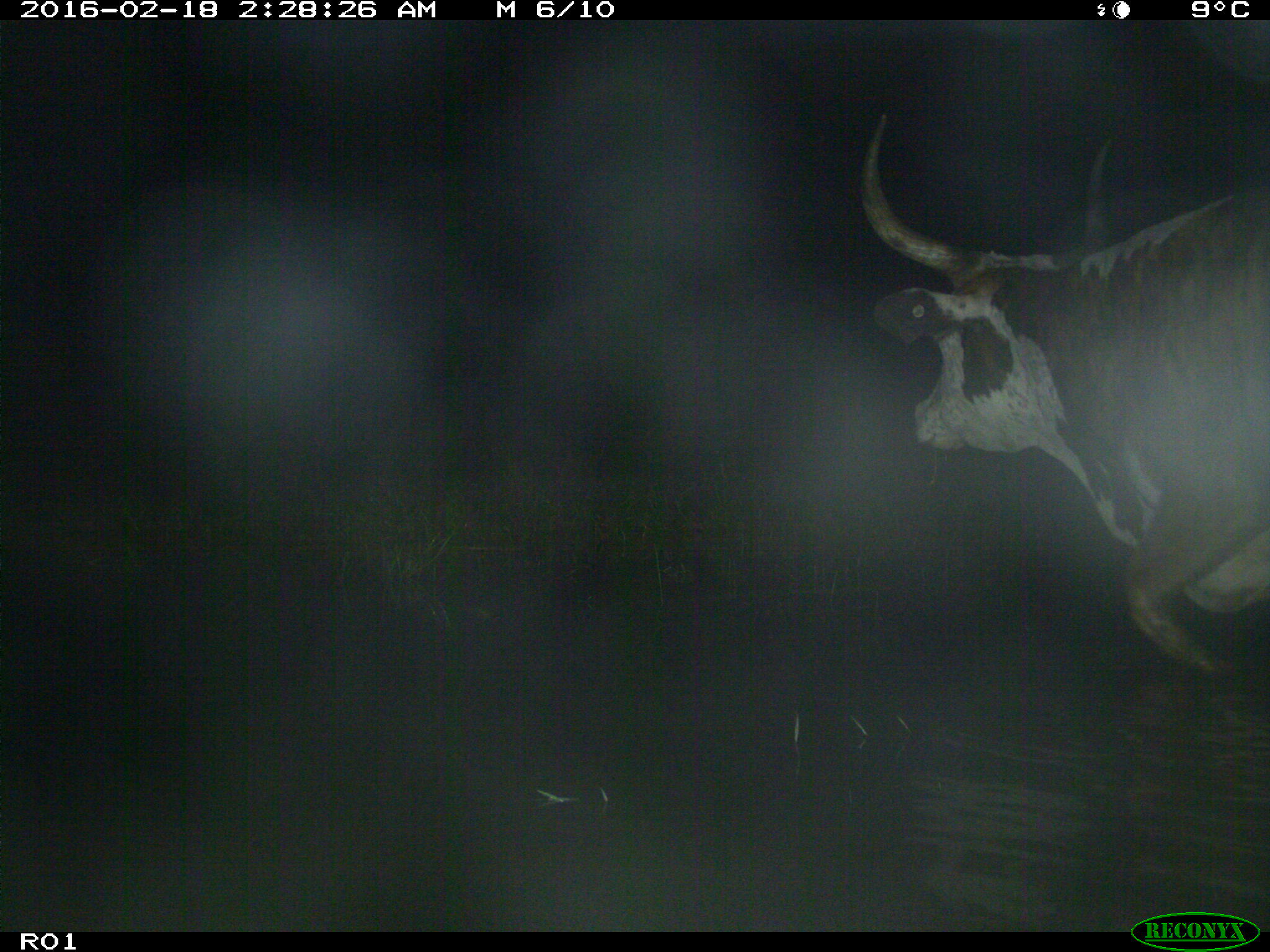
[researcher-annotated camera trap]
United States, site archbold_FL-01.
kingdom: Animalia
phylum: Chordata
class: Mammalia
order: Artiodactyla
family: Bovidae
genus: Bos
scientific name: Bos taurus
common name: domestic cow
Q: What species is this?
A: Bos taurus (domestic cow).